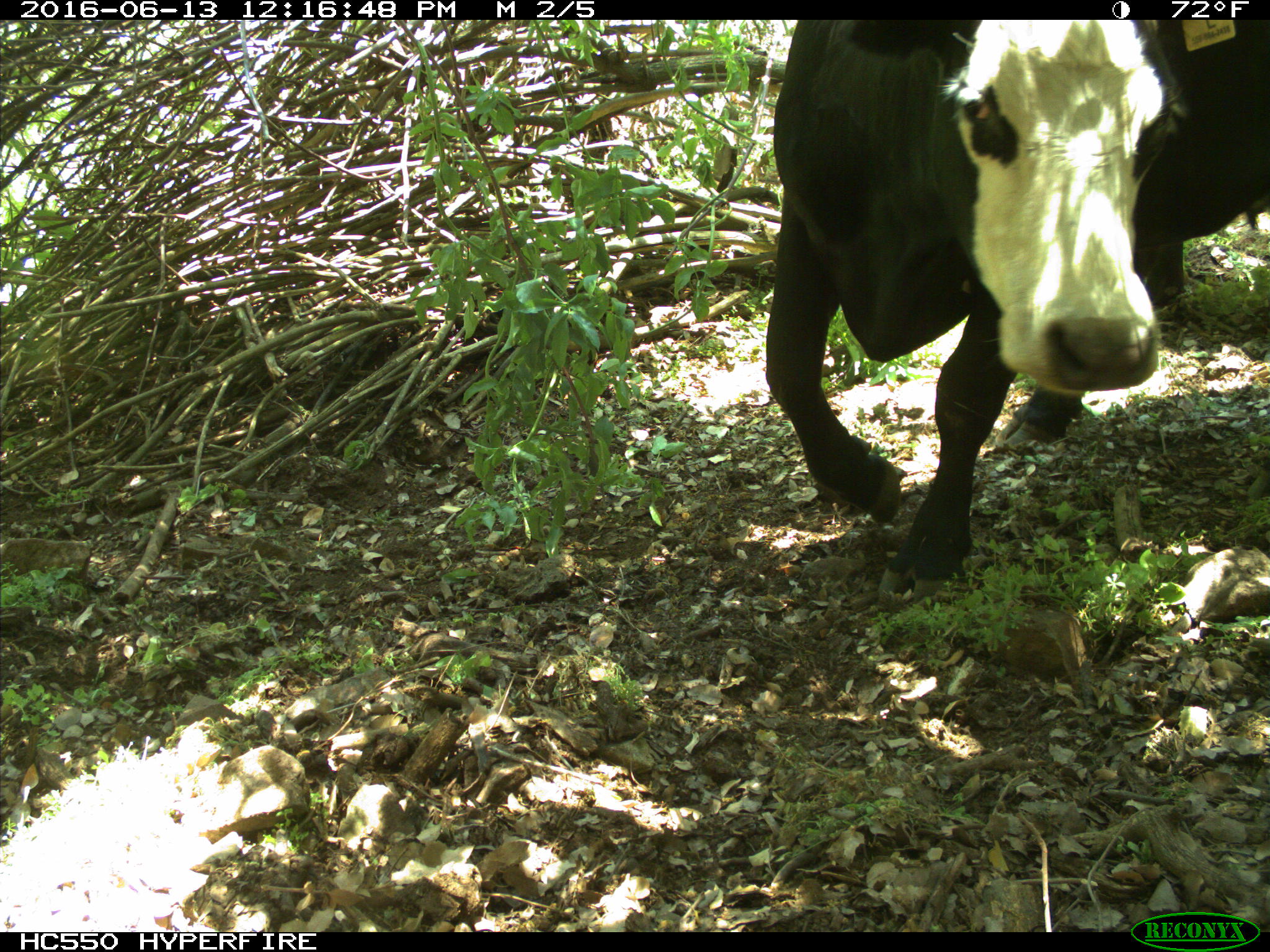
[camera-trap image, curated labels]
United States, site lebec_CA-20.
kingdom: Animalia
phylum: Chordata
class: Mammalia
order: Artiodactyla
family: Bovidae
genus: Bos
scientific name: Bos taurus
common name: domestic cow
Bos taurus (domestic cow).